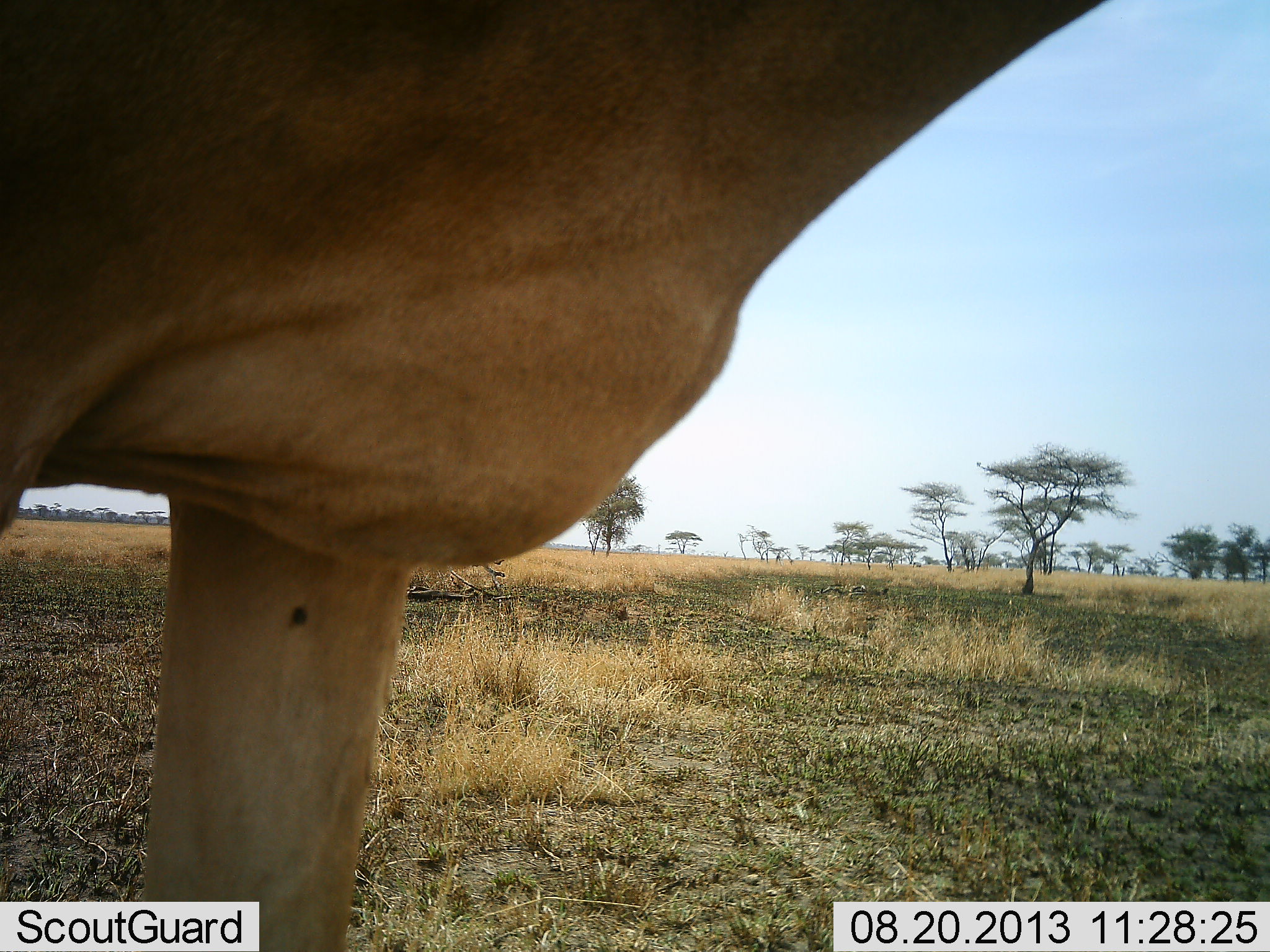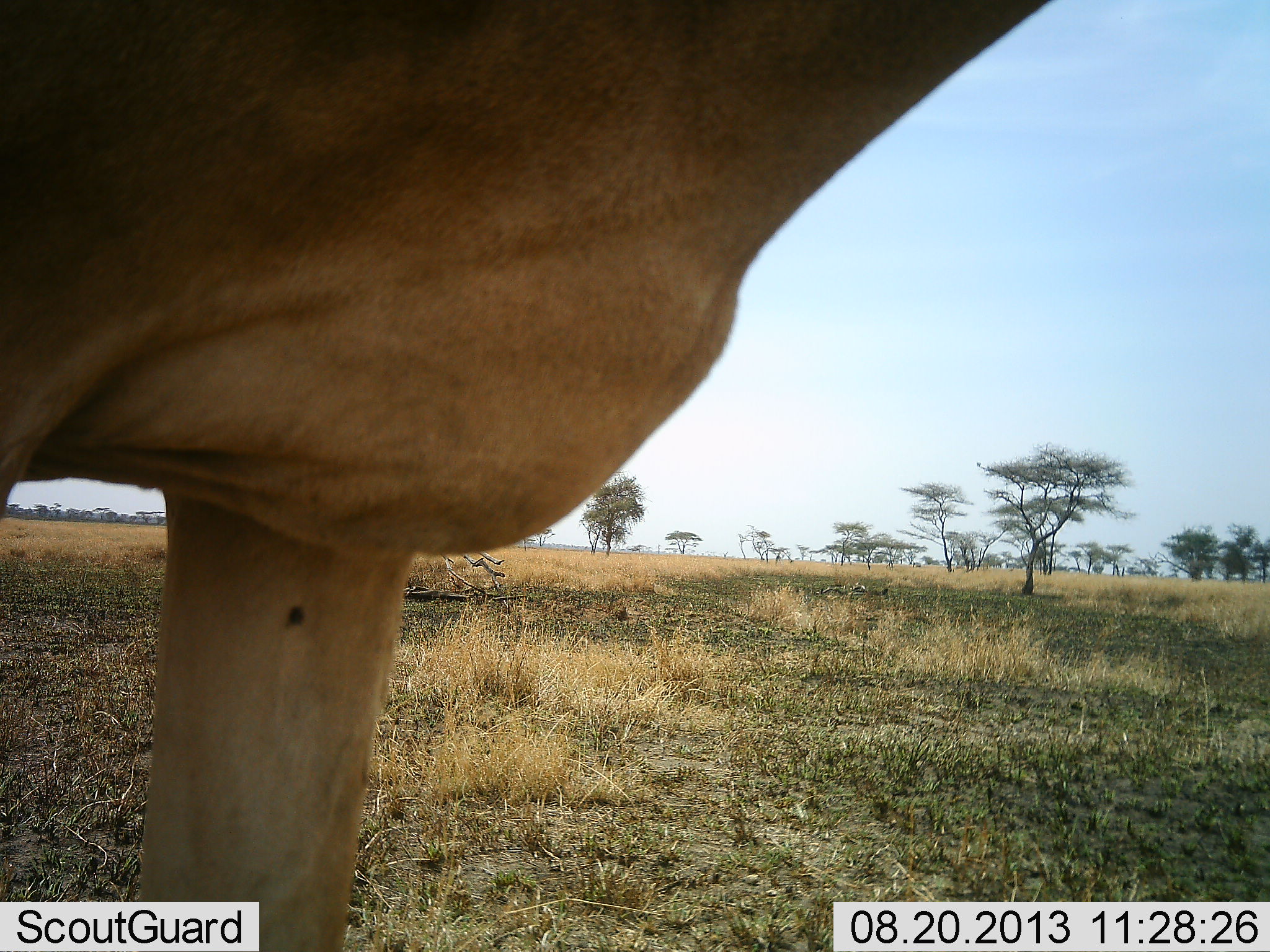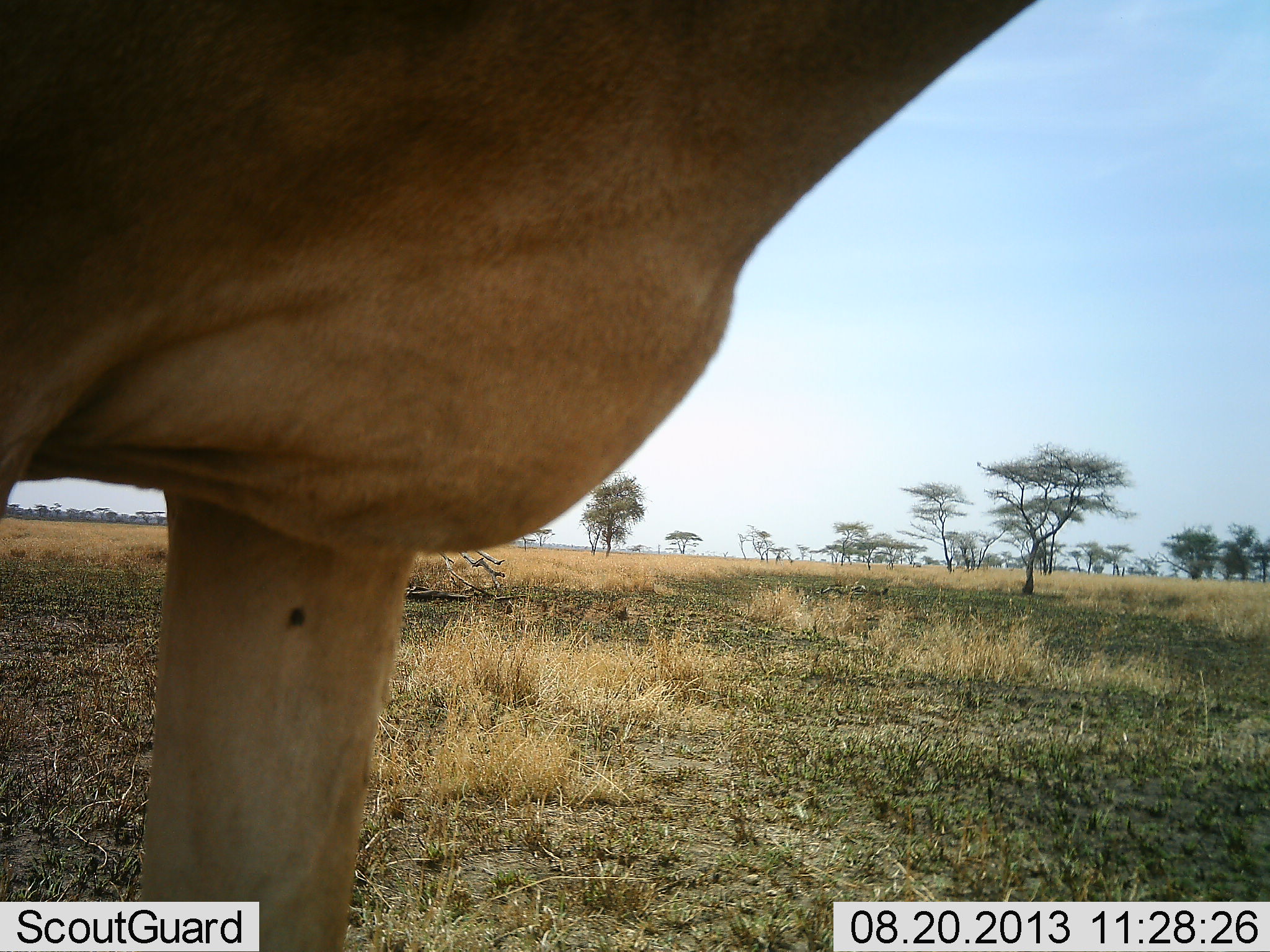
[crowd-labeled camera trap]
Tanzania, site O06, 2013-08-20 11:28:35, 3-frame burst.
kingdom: Animalia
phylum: Chordata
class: Mammalia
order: Artiodactyla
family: Bovidae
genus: Alcelaphus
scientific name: Alcelaphus buselaphus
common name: hartebeest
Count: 1.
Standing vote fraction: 100%.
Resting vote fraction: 0%.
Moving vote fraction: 0%.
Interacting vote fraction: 0%.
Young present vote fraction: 0%.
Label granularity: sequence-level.